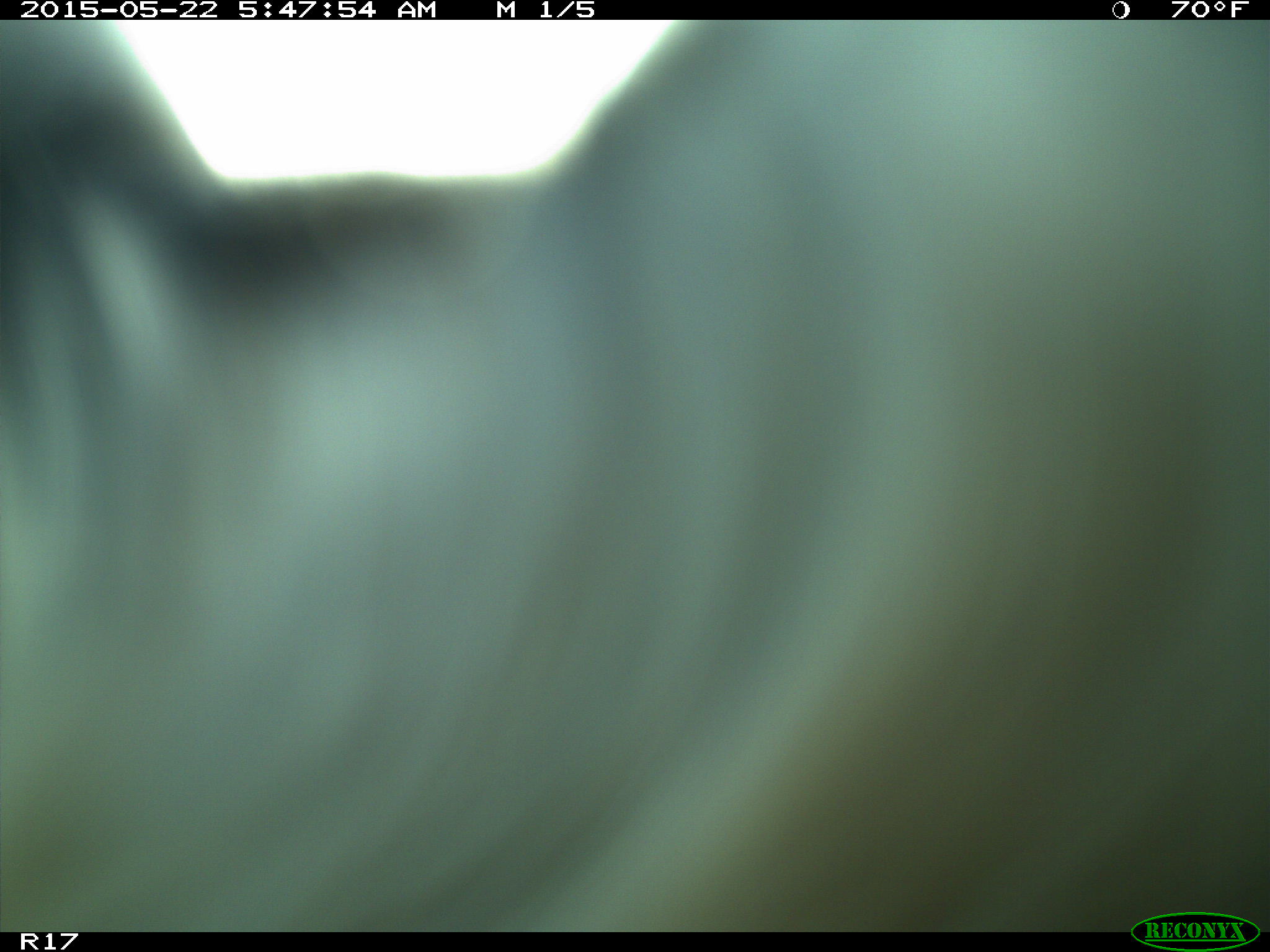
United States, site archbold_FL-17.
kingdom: Animalia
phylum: Chordata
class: Mammalia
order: Artiodactyla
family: Bovidae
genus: Bos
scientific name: Bos taurus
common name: domestic cow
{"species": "Bos taurus (domestic cow)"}